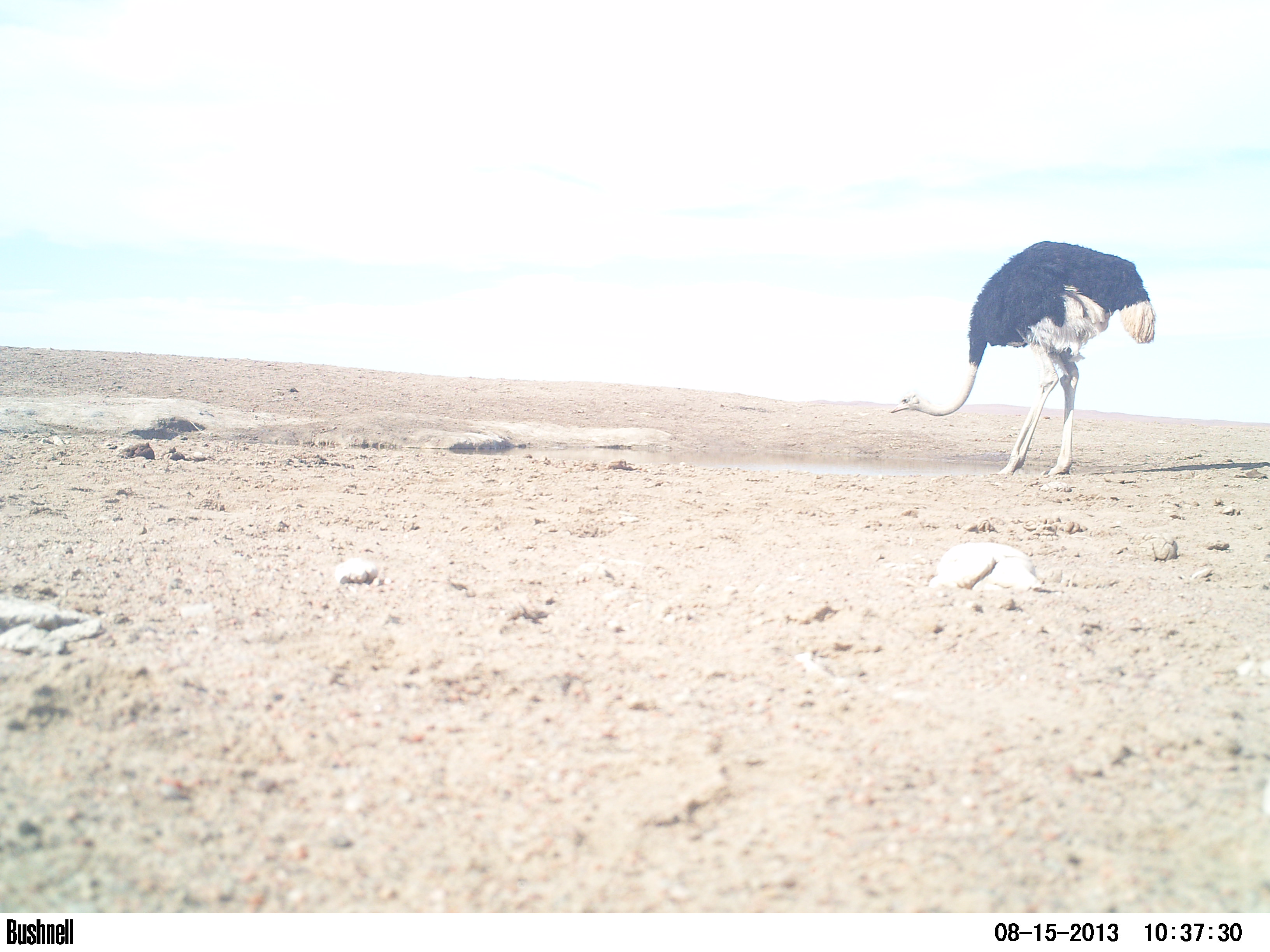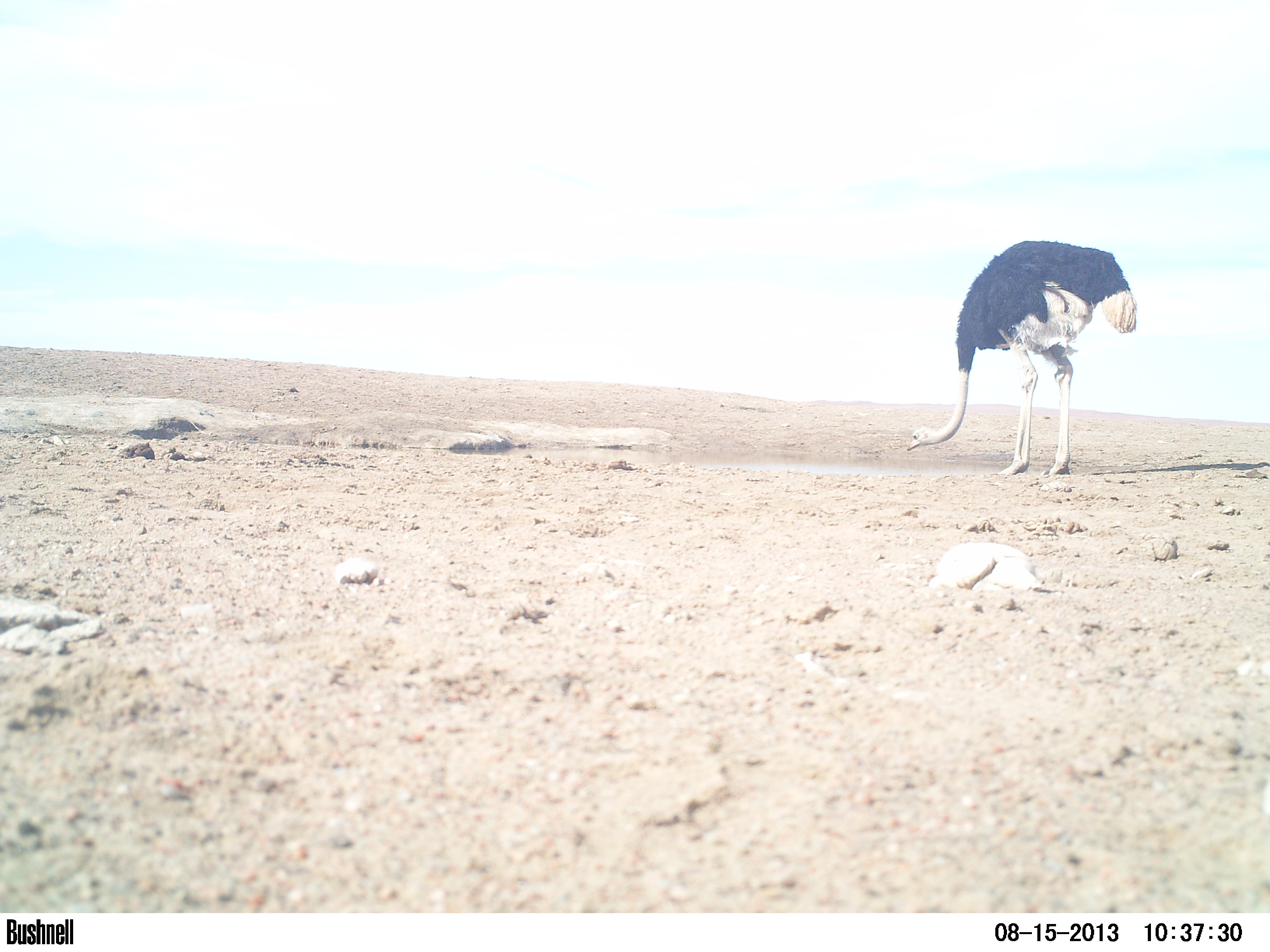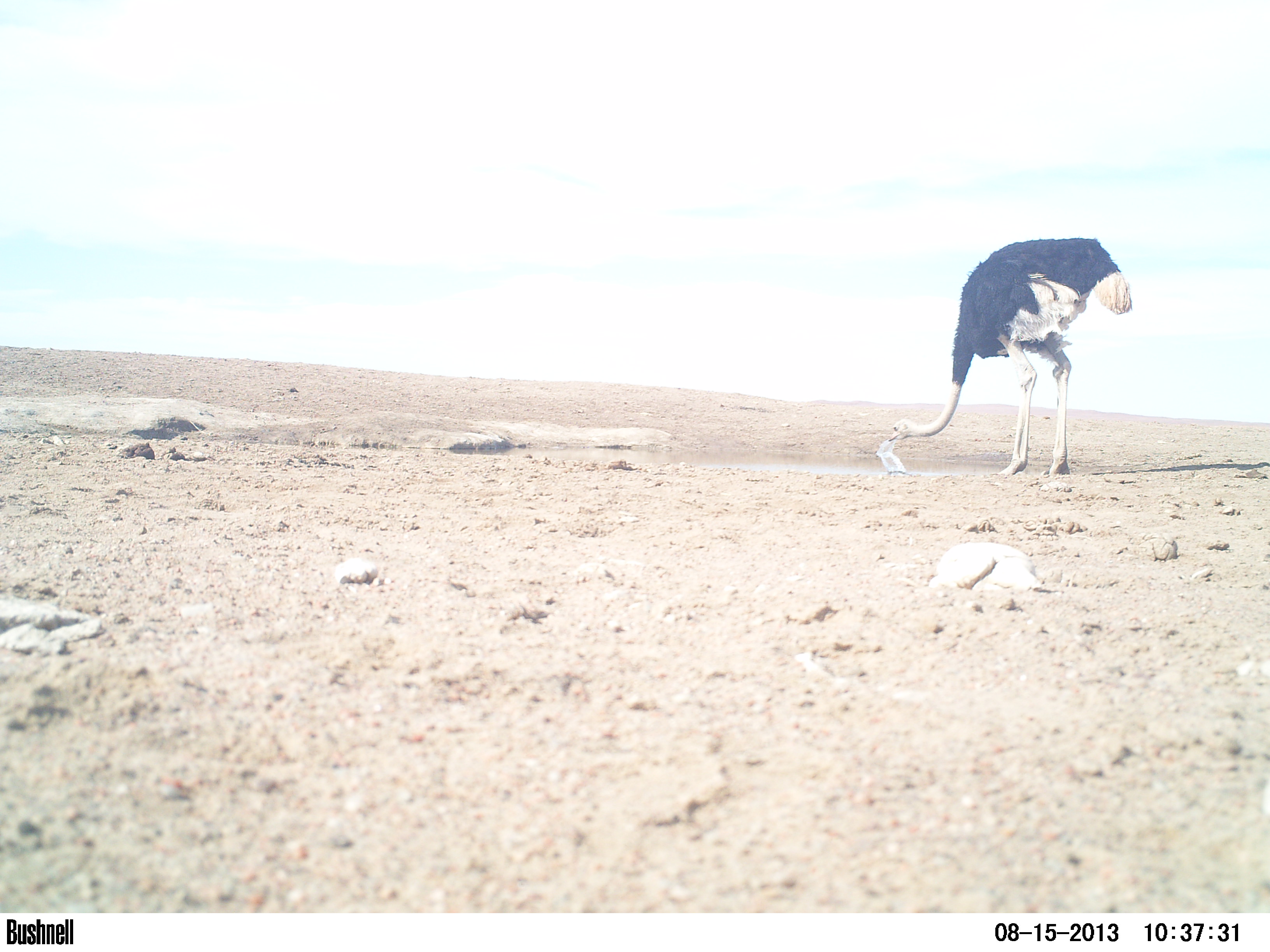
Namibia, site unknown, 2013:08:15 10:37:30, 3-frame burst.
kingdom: Animalia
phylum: Chordata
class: Aves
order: Struthioniformes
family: Struthionidae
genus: Struthio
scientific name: Struthio camelus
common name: common ostrich